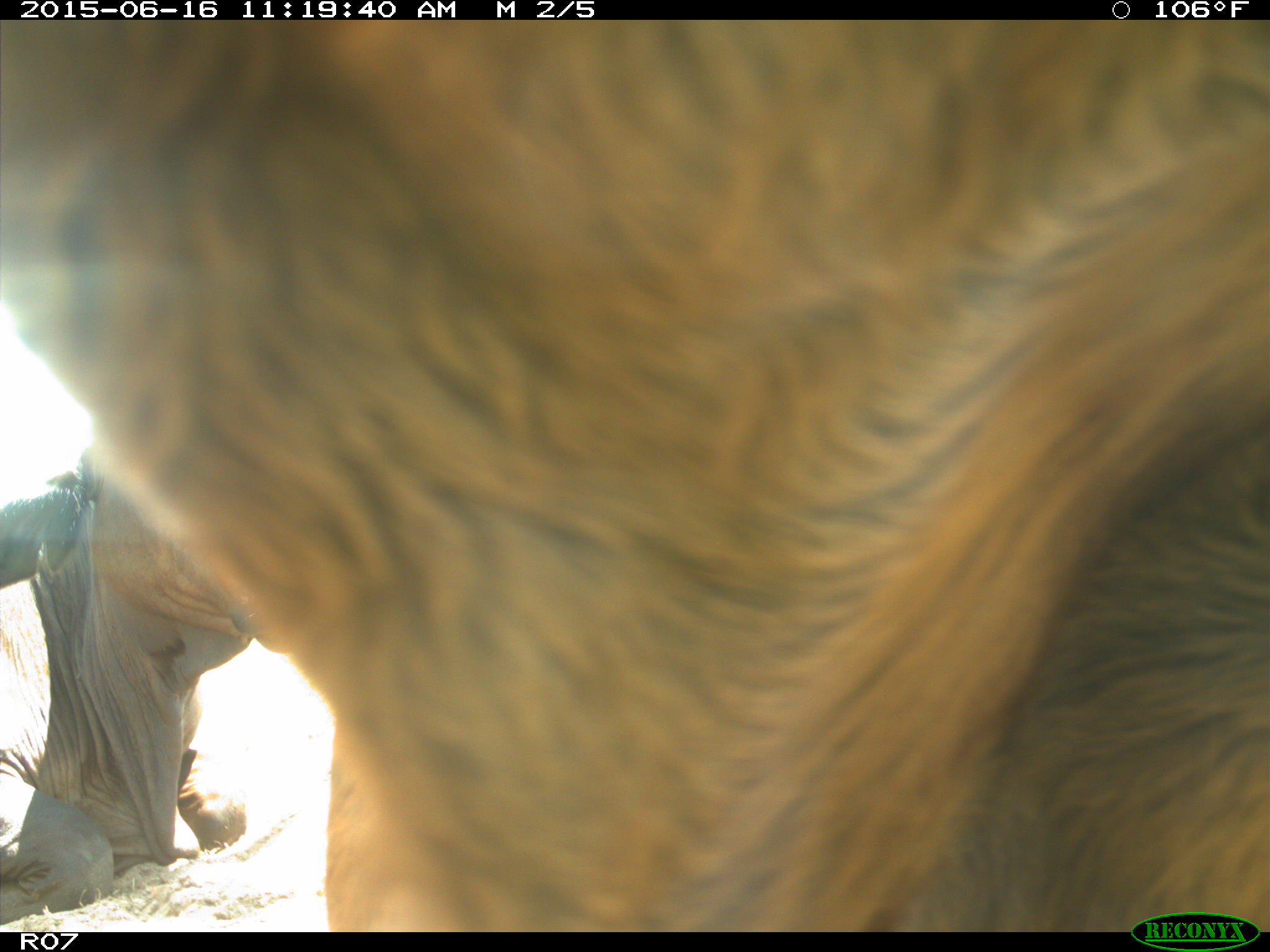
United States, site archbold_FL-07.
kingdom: Animalia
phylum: Chordata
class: Mammalia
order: Artiodactyla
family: Bovidae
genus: Bos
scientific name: Bos taurus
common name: domestic cow